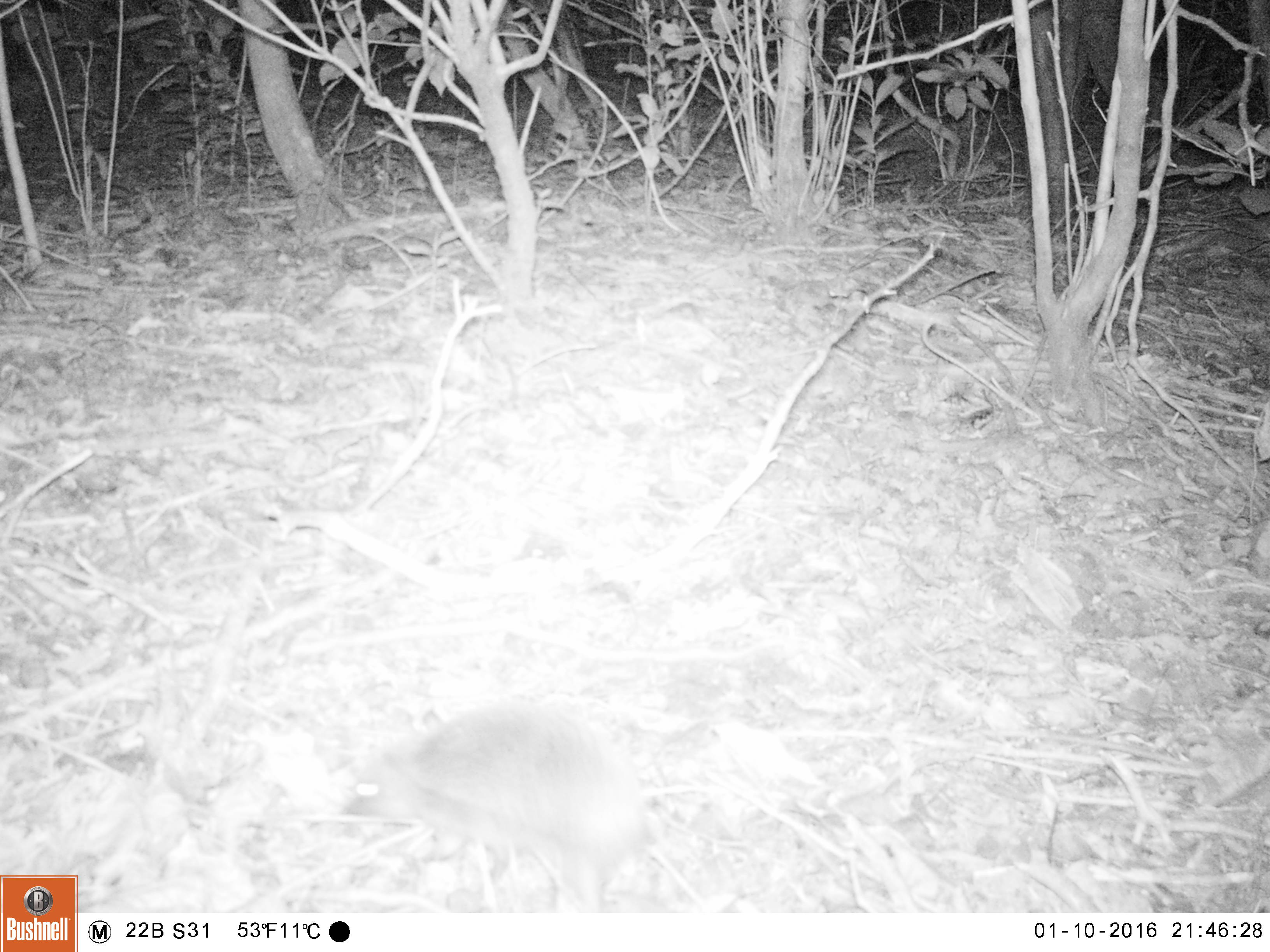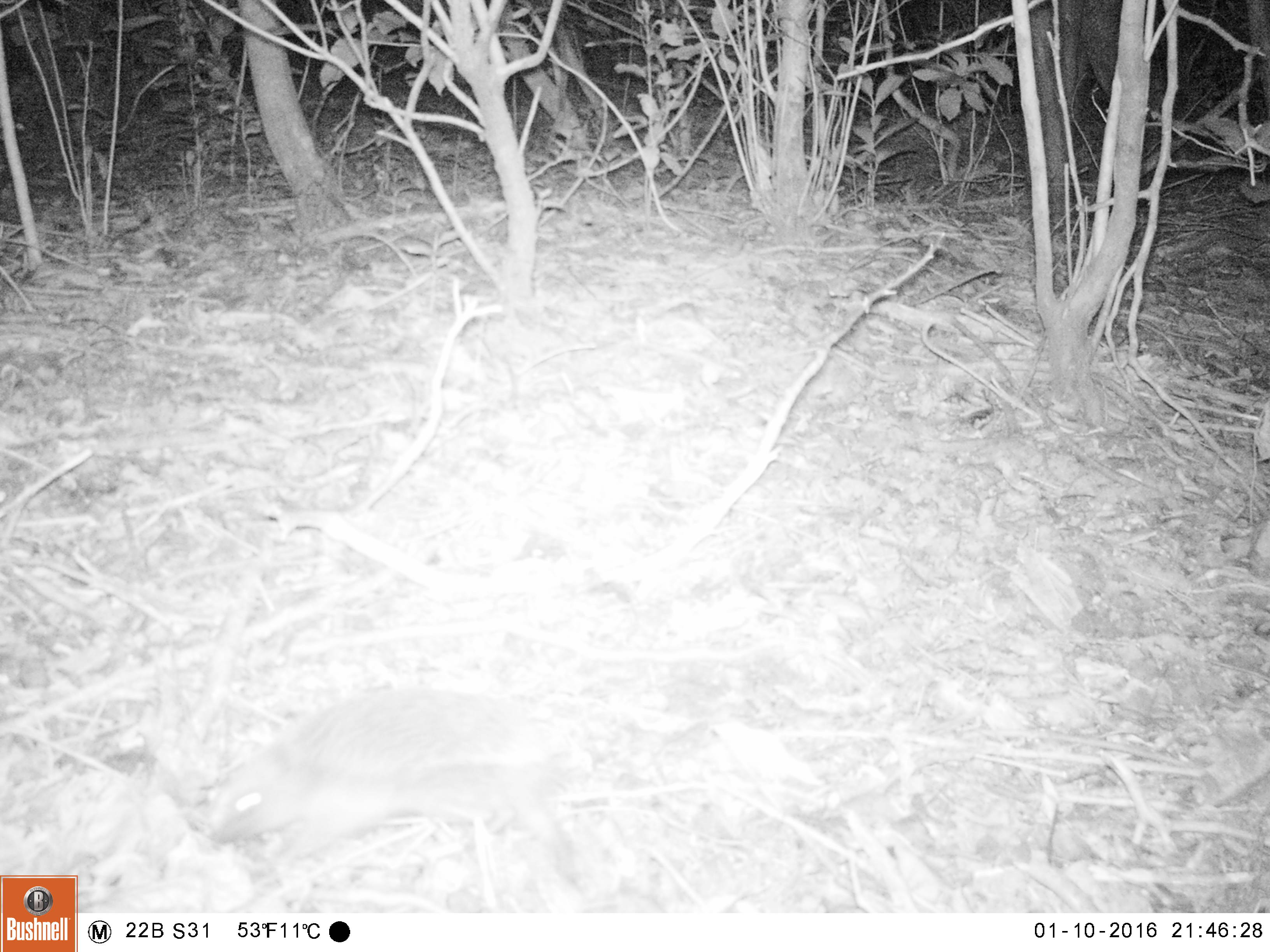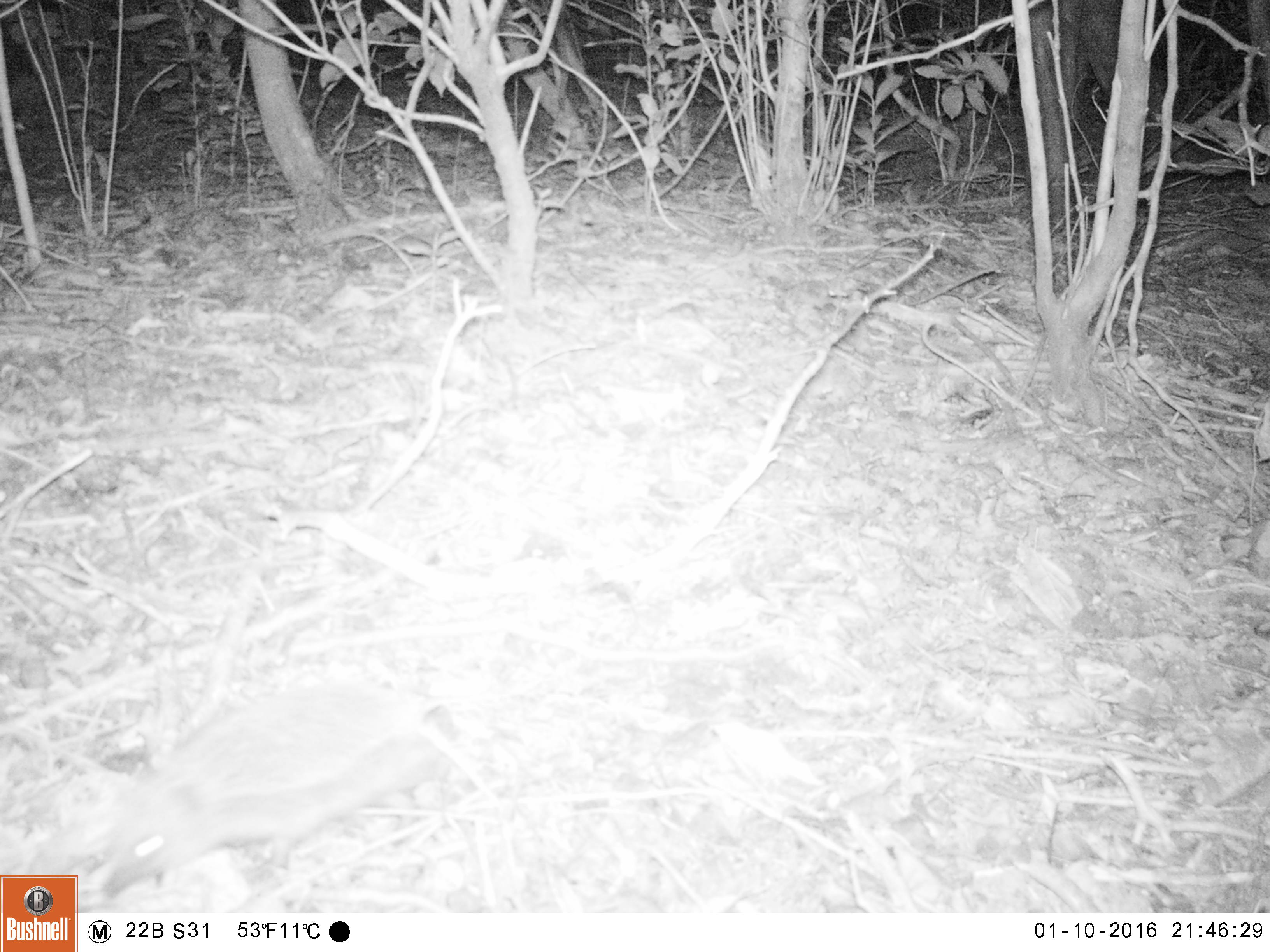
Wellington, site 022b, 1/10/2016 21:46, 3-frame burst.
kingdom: Animalia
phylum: Chordata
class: Mammalia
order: Eulipotyphla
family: Erinaceidae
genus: Erinaceus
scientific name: Erinaceus europaeus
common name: hedgehog